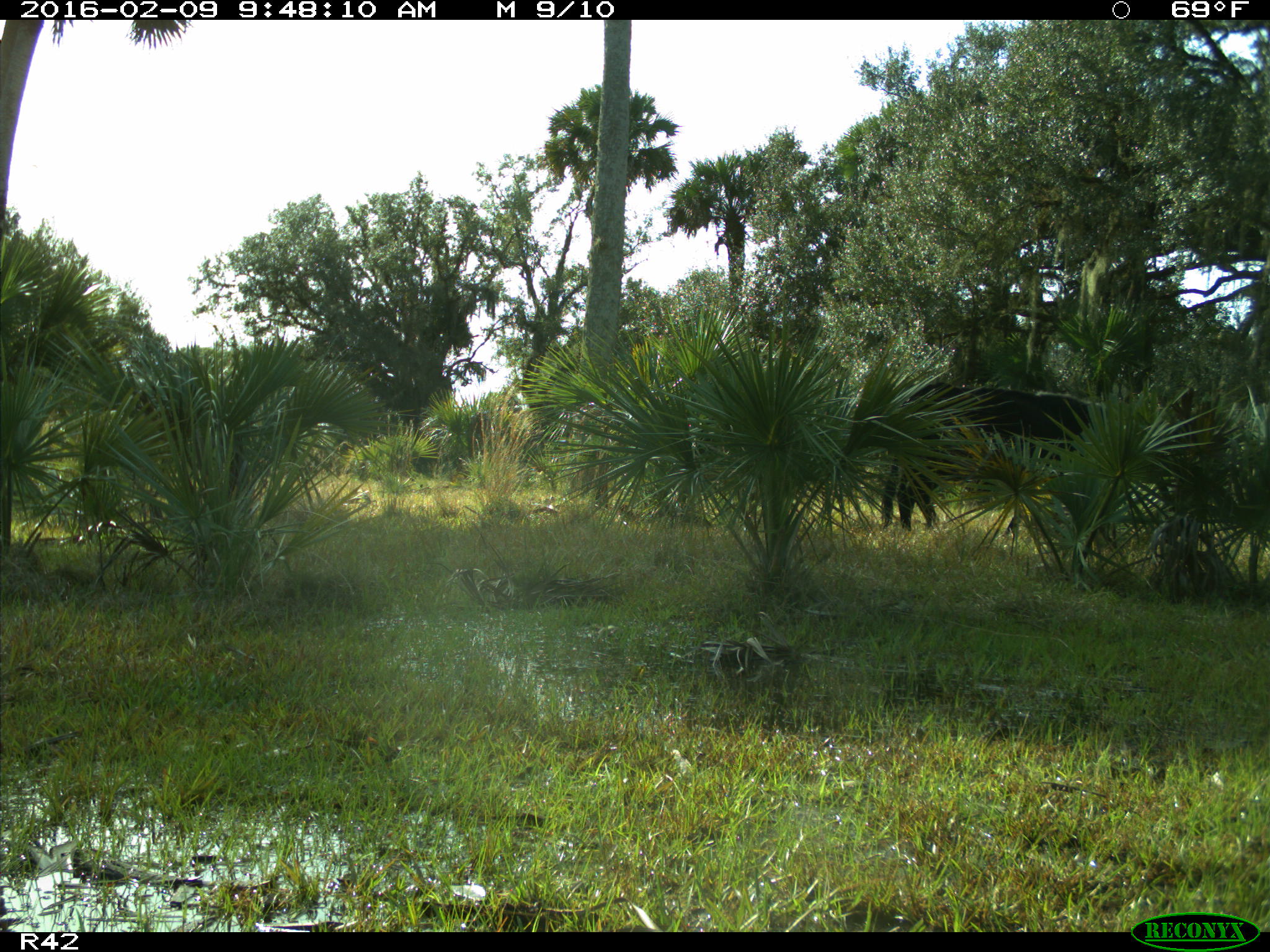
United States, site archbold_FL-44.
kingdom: Animalia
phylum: Chordata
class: Mammalia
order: Artiodactyla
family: Bovidae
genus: Bos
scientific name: Bos taurus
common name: domestic cow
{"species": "Bos taurus (domestic cow)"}